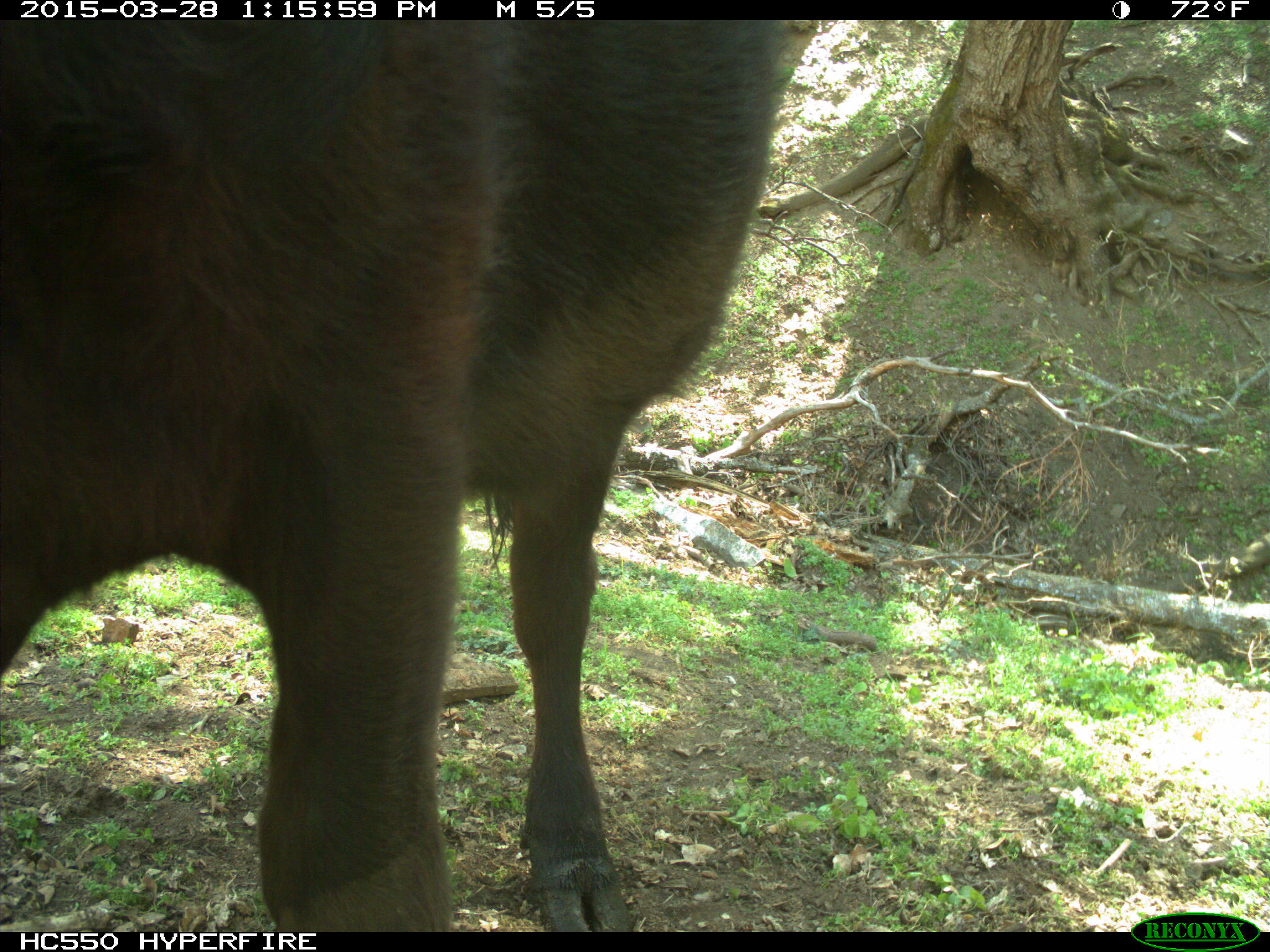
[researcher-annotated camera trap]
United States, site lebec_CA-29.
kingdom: Animalia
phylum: Chordata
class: Mammalia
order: Artiodactyla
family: Bovidae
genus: Bos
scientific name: Bos taurus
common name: domestic cow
Bos taurus (domestic cow).